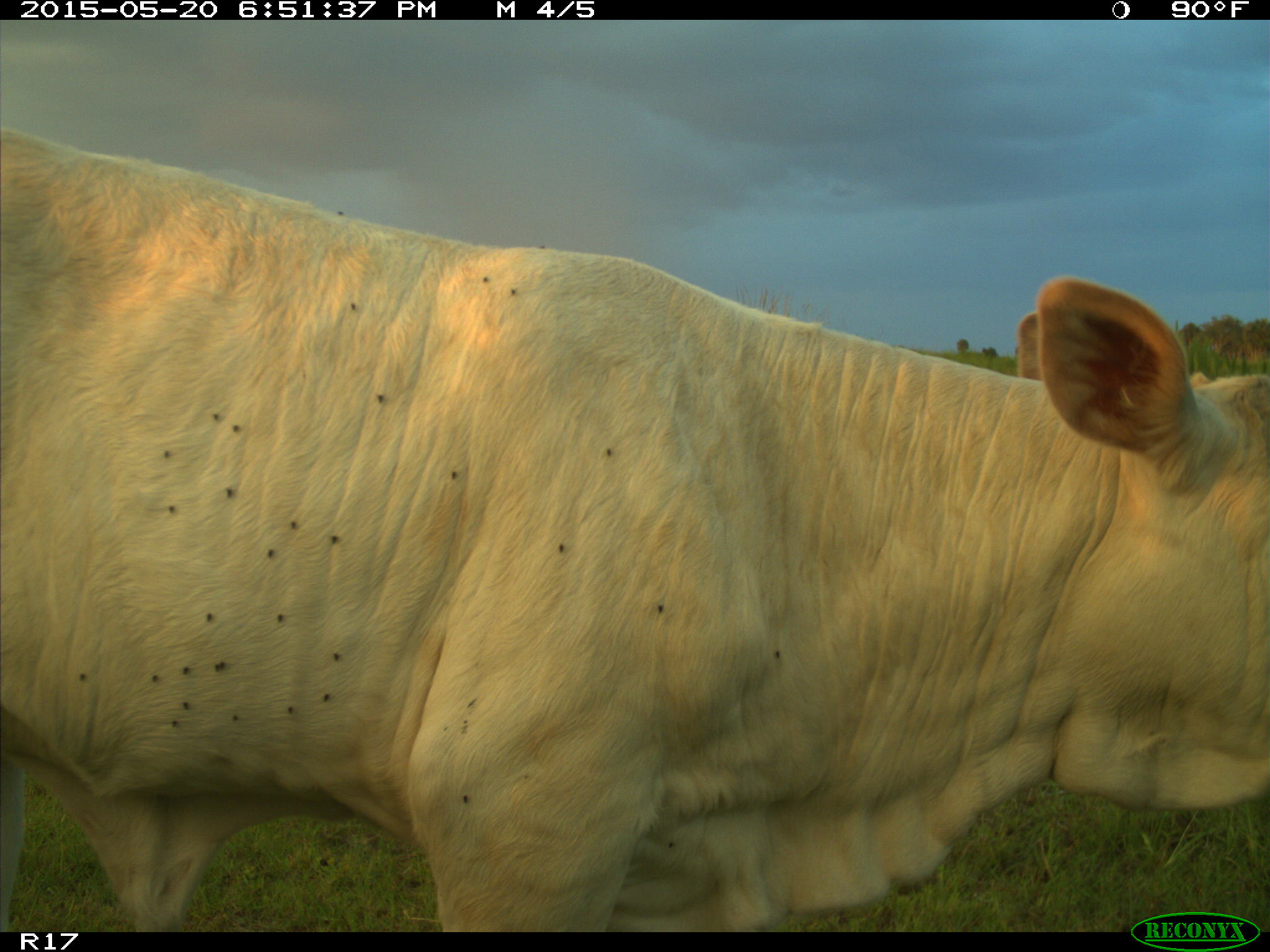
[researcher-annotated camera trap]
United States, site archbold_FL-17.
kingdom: Animalia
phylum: Chordata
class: Mammalia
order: Artiodactyla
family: Bovidae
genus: Bos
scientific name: Bos taurus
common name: domestic cow